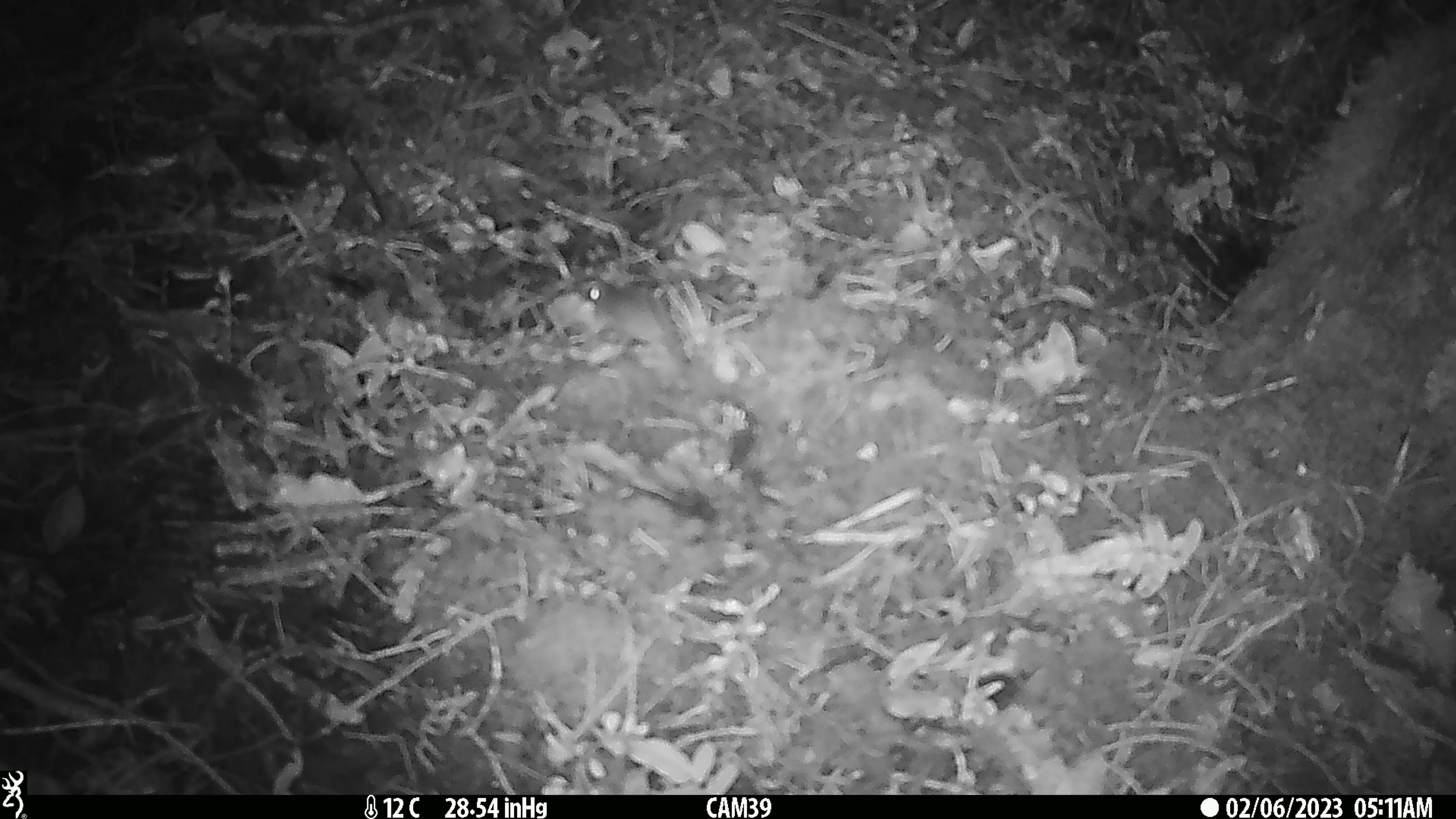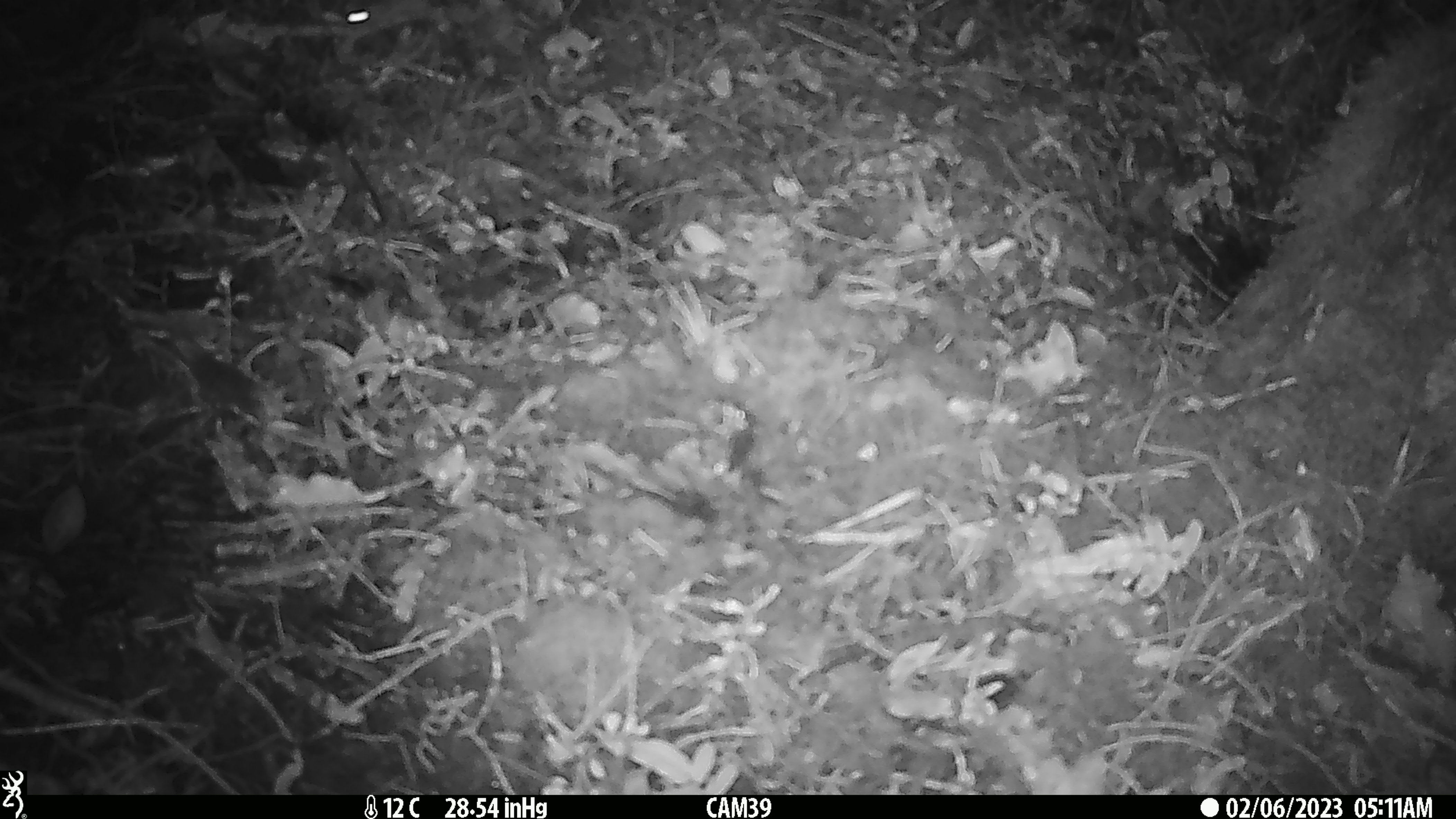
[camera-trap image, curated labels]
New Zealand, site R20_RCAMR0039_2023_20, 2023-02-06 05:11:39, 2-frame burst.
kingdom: Animalia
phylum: Chordata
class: Mammalia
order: Rodentia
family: Muridae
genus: Mus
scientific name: Mus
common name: mouse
Mouse (Mus).